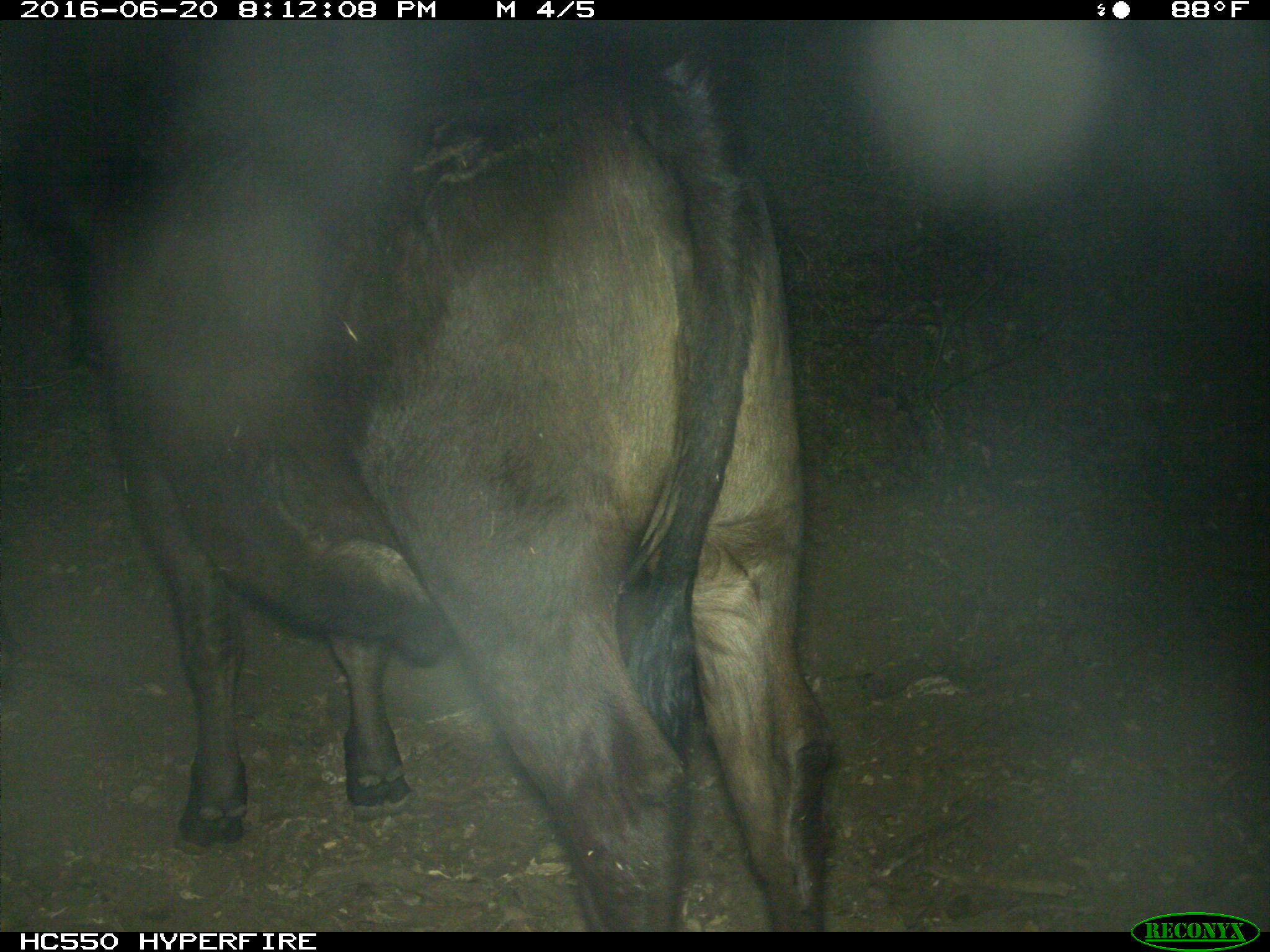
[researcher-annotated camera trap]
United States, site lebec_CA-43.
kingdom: Animalia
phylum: Chordata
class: Mammalia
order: Artiodactyla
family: Bovidae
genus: Bos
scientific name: Bos taurus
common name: domestic cow